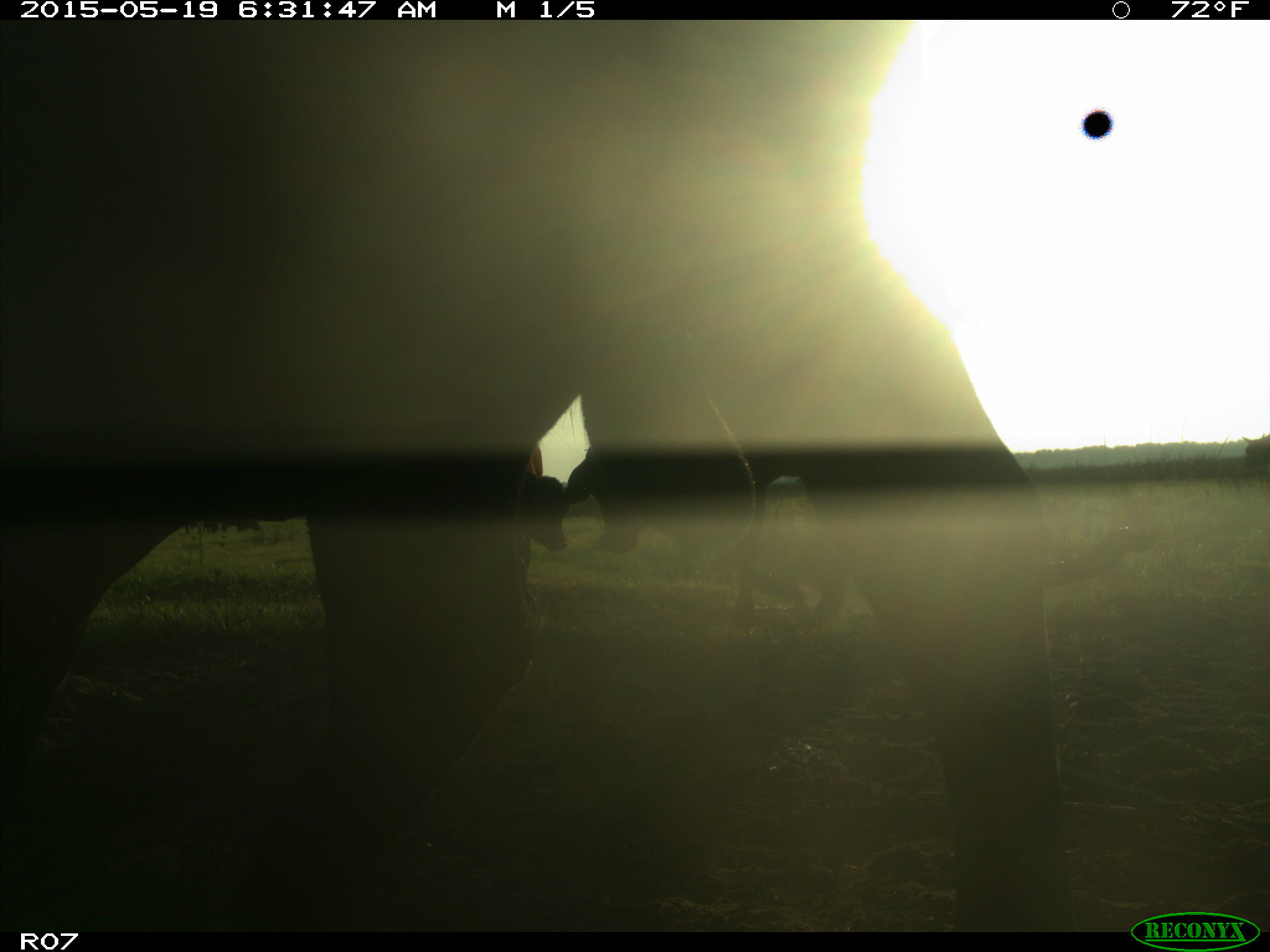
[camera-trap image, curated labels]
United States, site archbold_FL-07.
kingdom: Animalia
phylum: Chordata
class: Mammalia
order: Artiodactyla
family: Bovidae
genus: Bos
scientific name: Bos taurus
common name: domestic cow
Bos taurus (domestic cow).